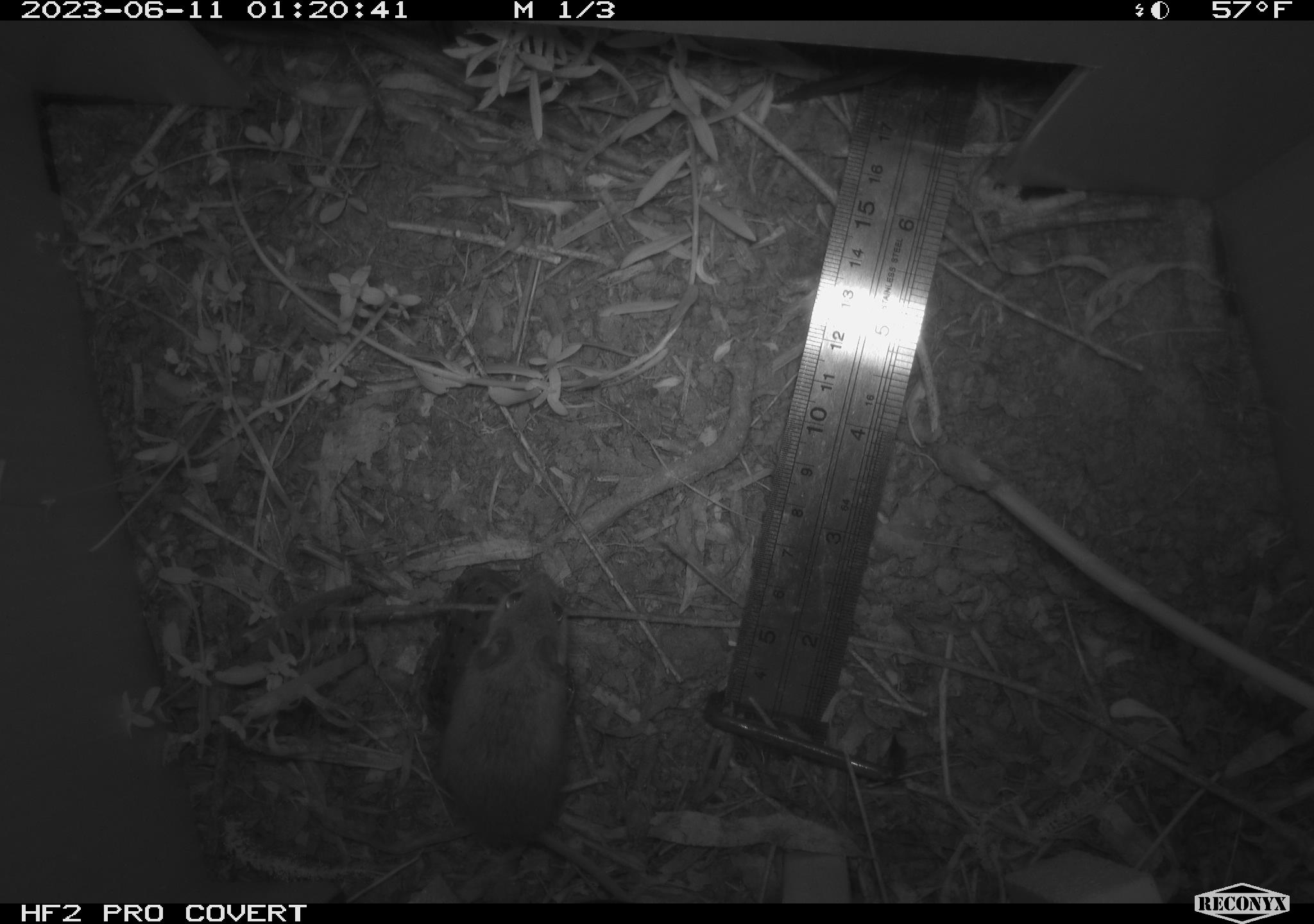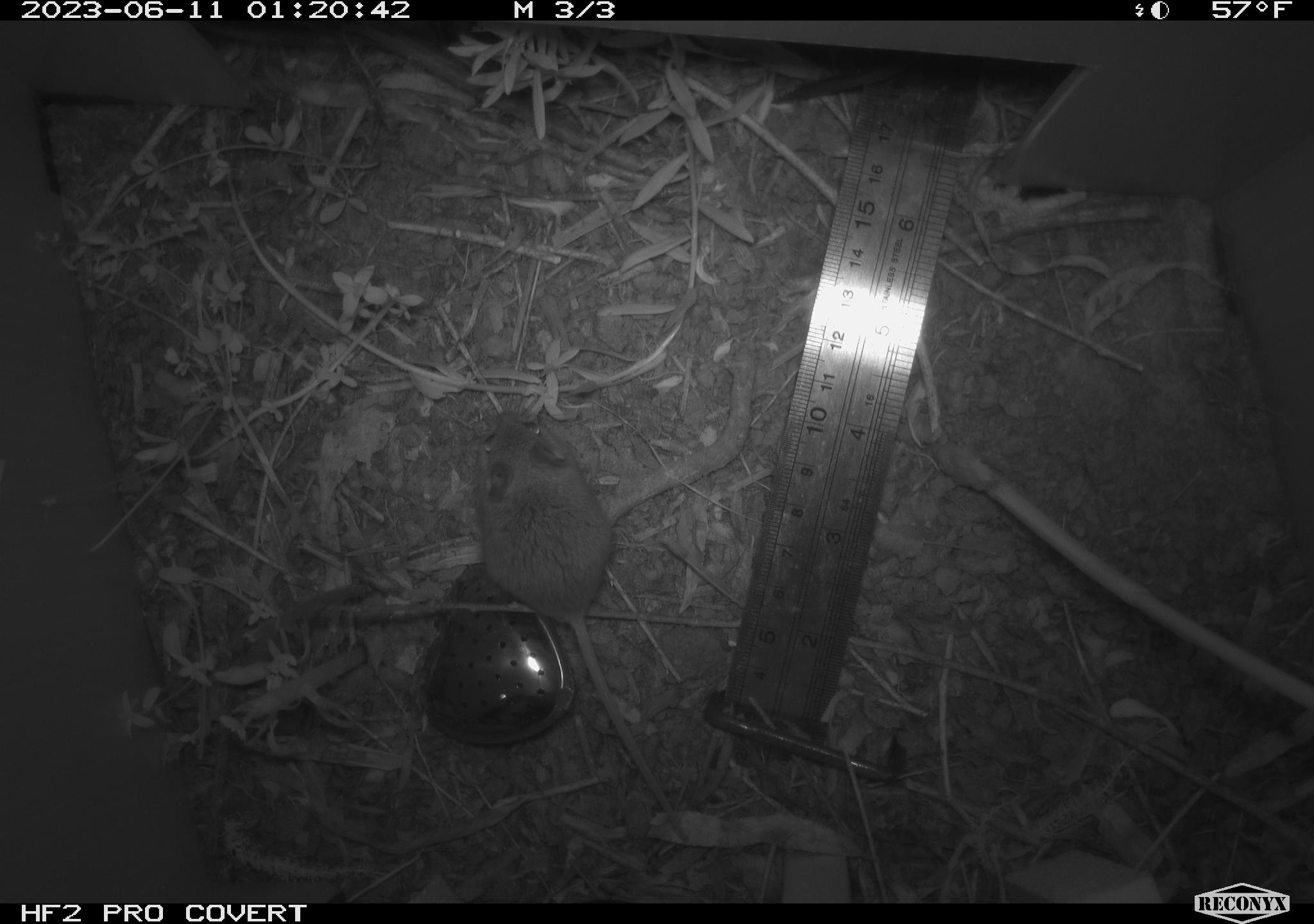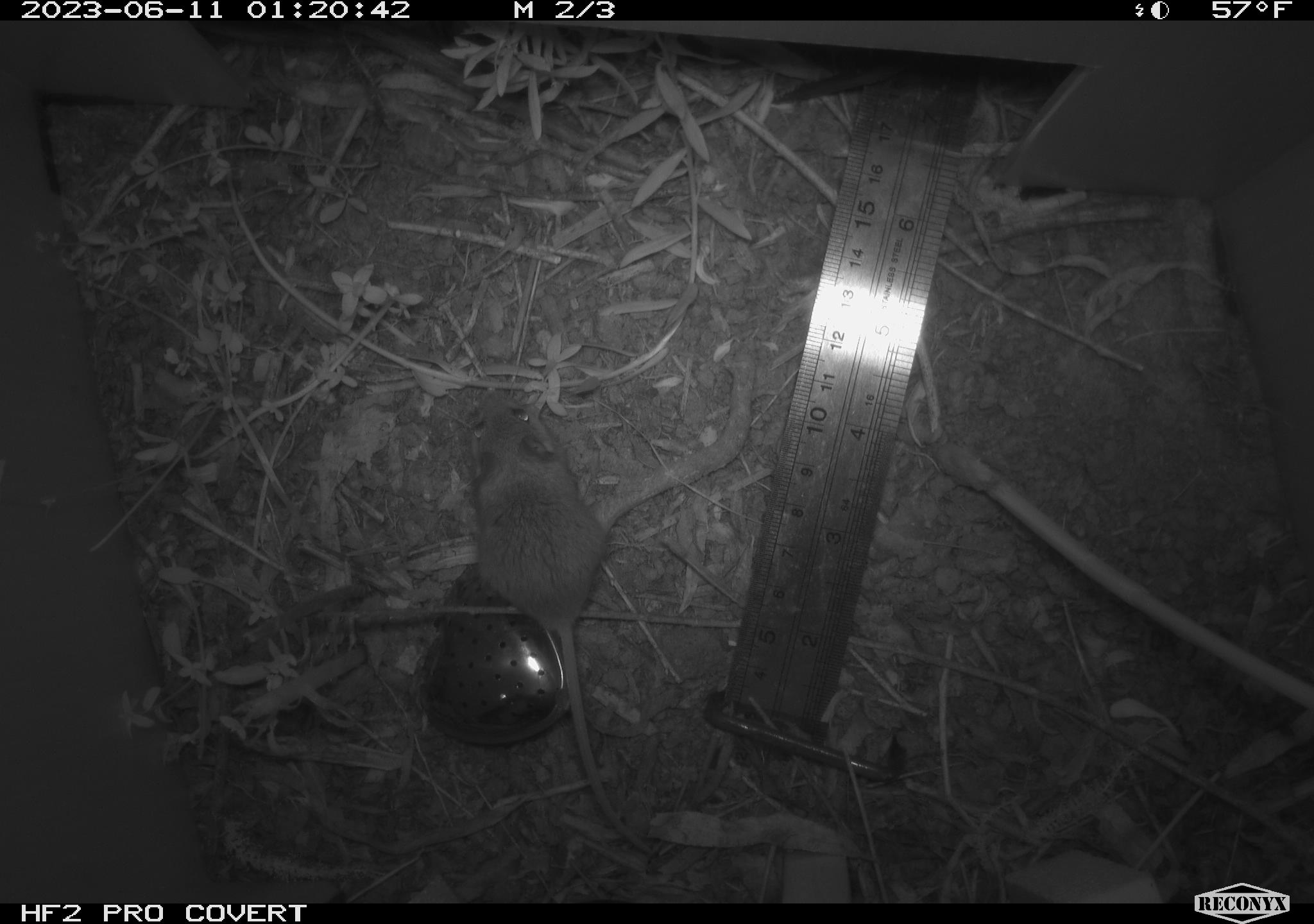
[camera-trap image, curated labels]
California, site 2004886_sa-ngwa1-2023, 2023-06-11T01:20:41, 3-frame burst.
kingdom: Animalia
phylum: Chordata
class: Mammalia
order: Rodentia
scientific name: Rodentia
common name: mouse species